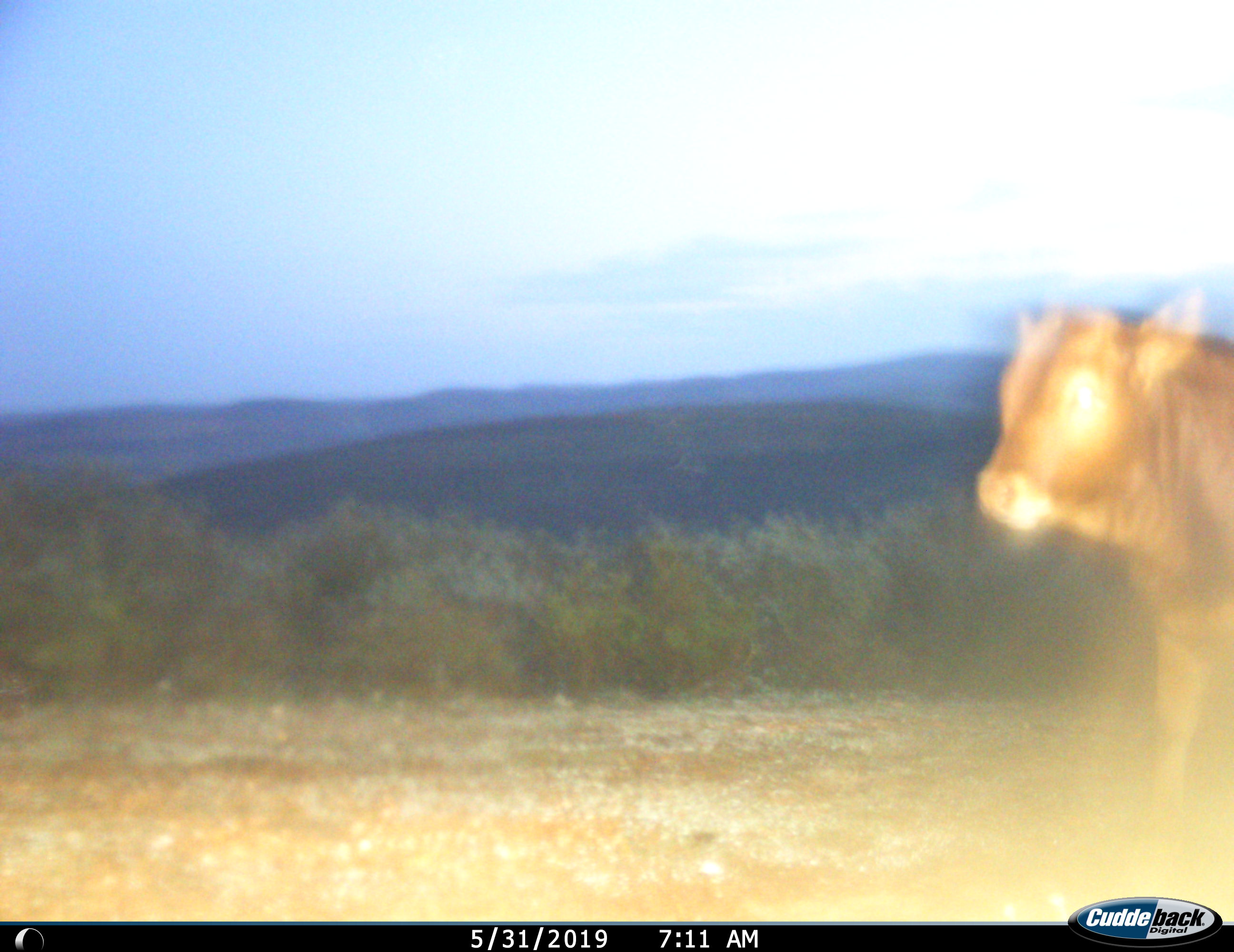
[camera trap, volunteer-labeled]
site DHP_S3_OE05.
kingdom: Animalia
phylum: Chordata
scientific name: Vertebrata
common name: domestic animal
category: domesticanimal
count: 1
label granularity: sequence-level